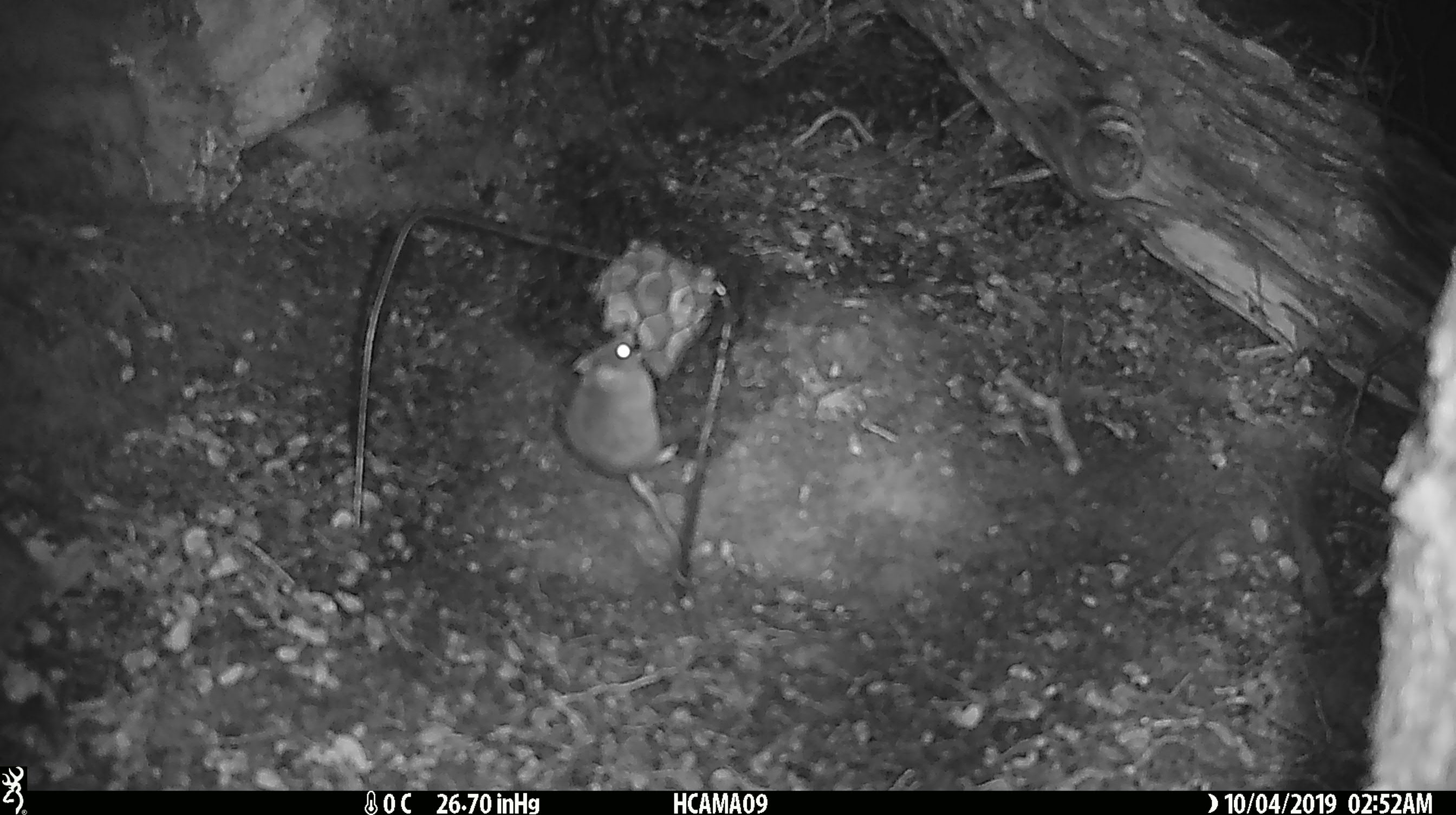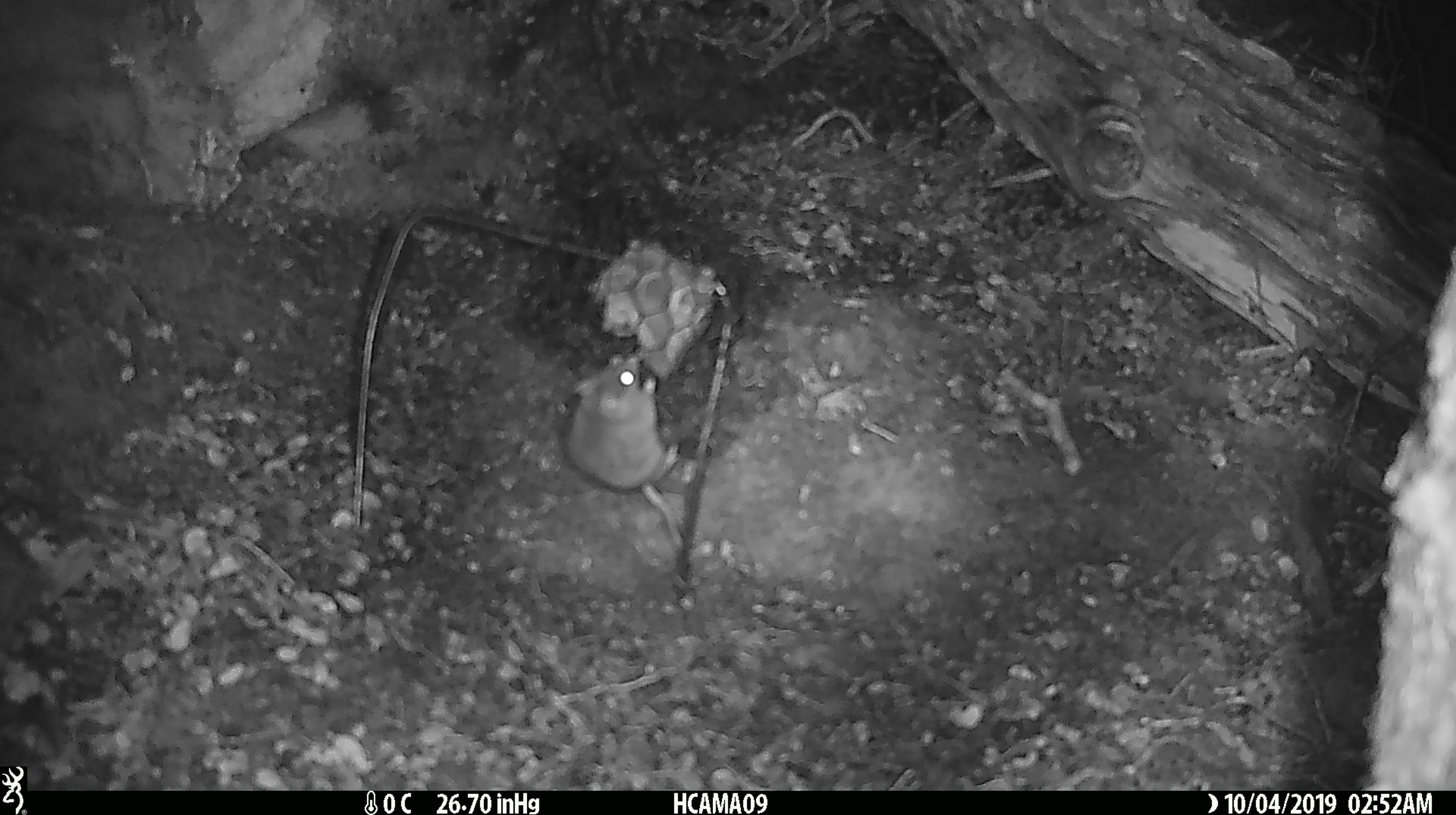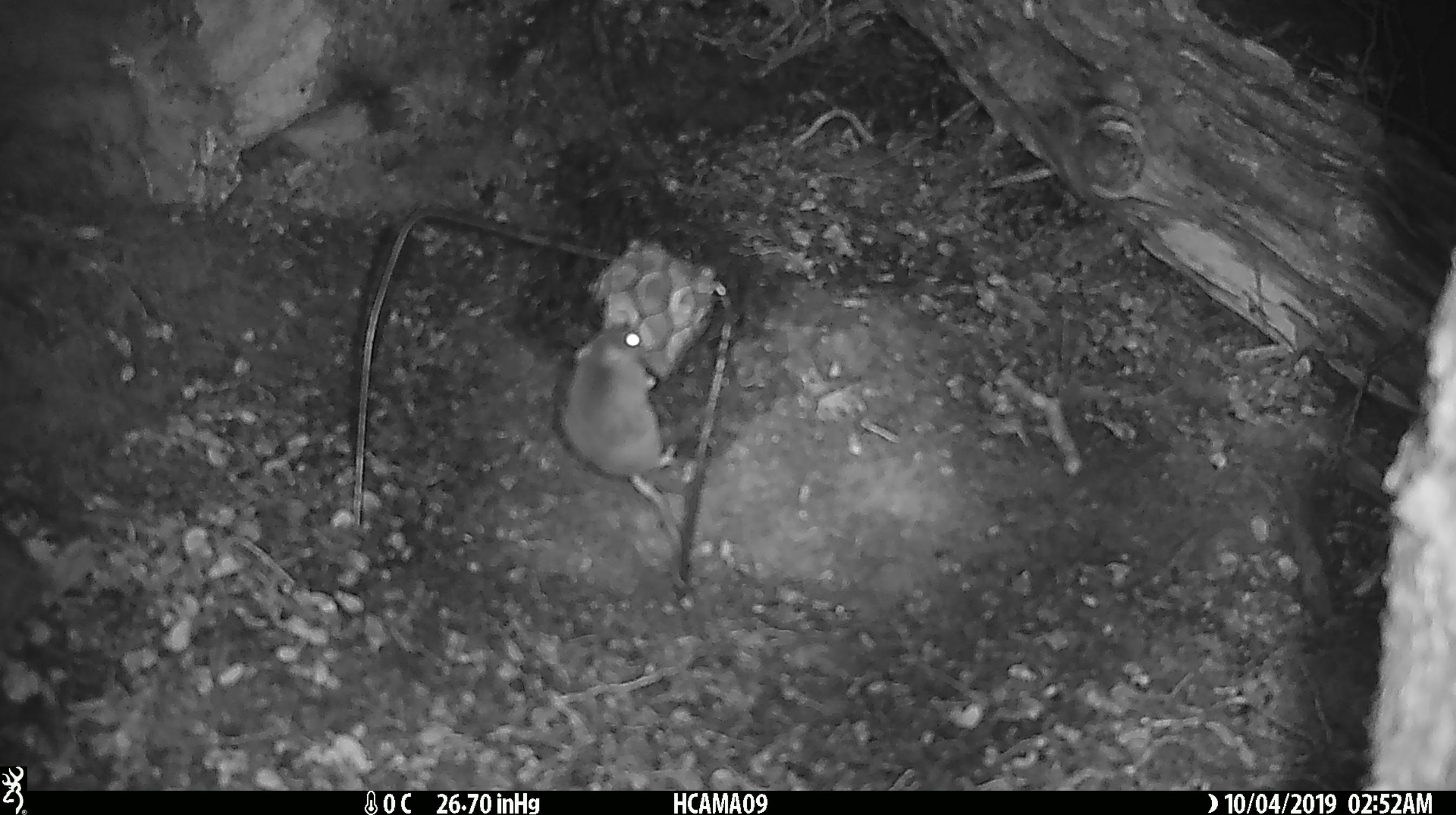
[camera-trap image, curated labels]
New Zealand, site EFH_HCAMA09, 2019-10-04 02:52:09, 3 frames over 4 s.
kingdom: Animalia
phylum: Chordata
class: Mammalia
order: Rodentia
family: Muridae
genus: Mus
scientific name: Mus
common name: mouse